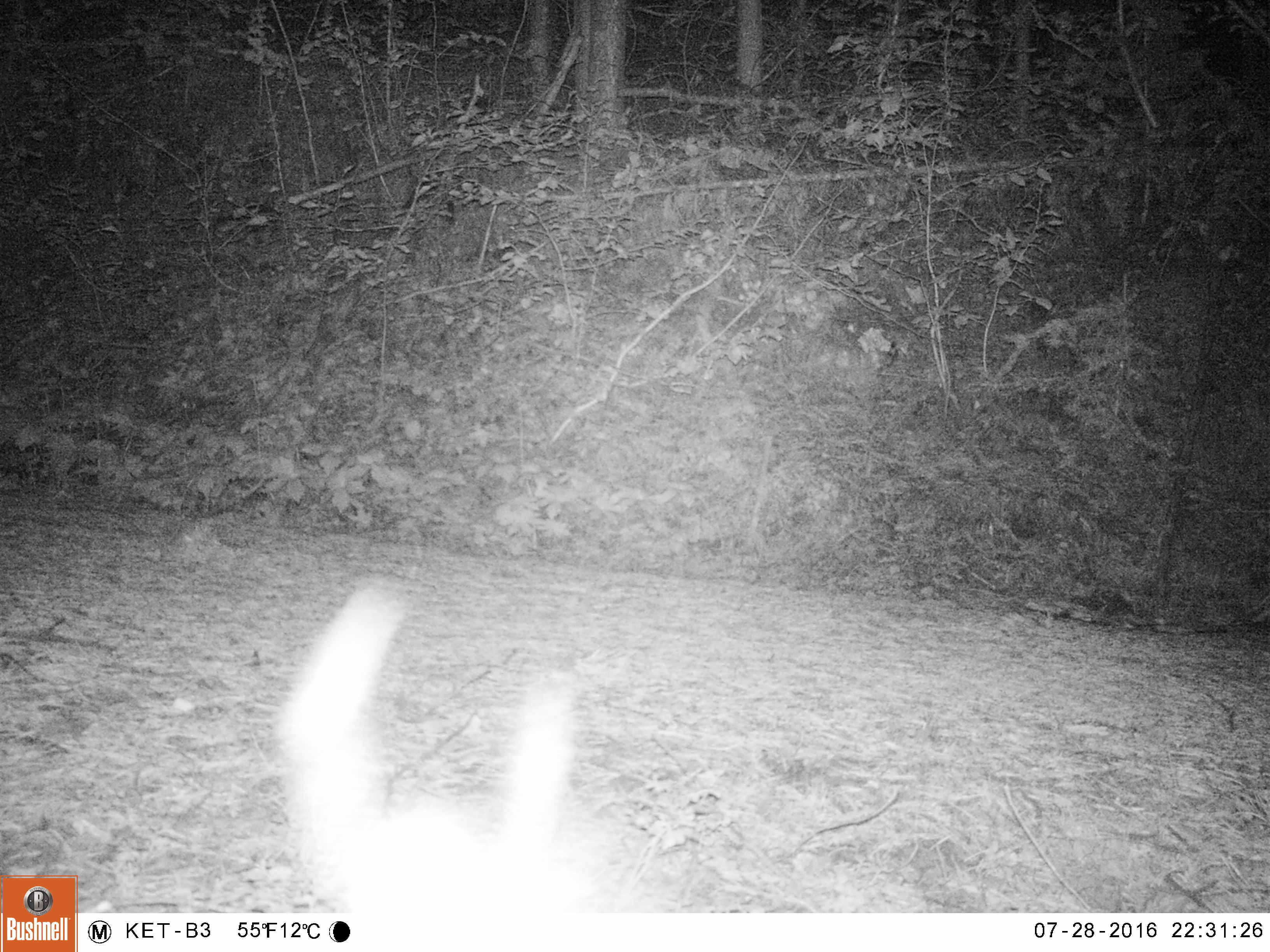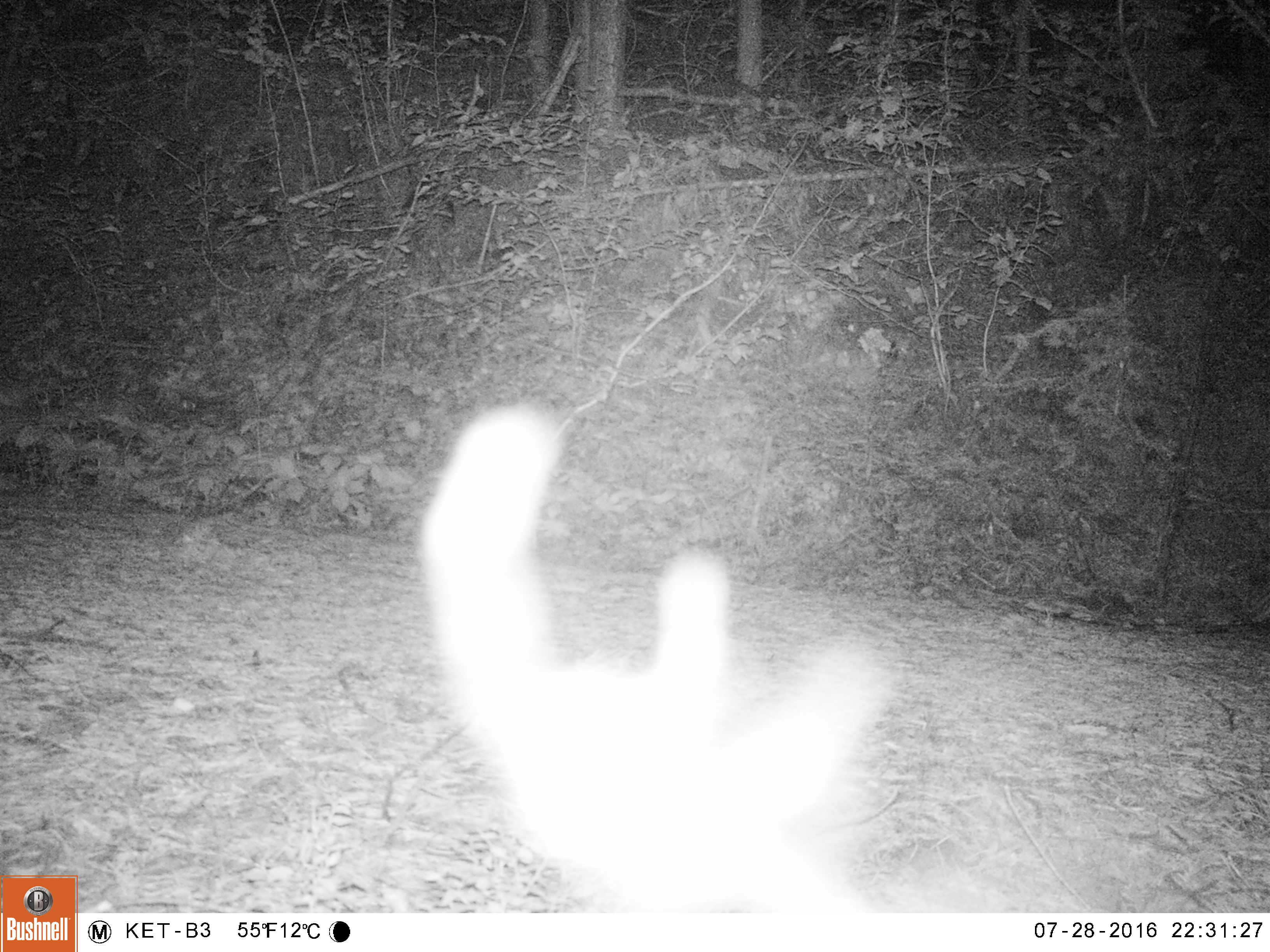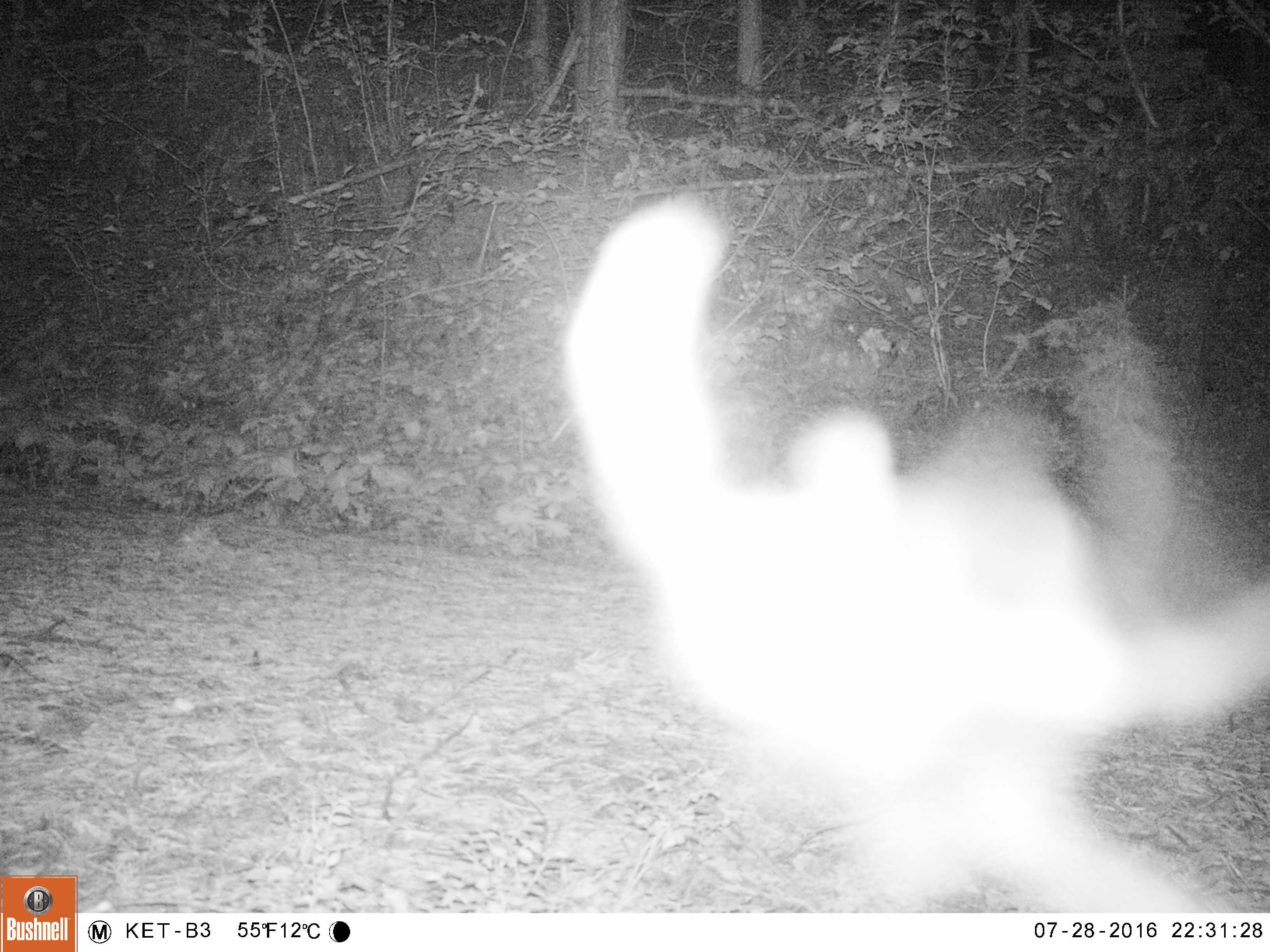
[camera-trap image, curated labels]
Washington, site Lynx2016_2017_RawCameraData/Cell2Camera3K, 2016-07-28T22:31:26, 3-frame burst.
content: unidentified animal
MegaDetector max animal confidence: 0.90